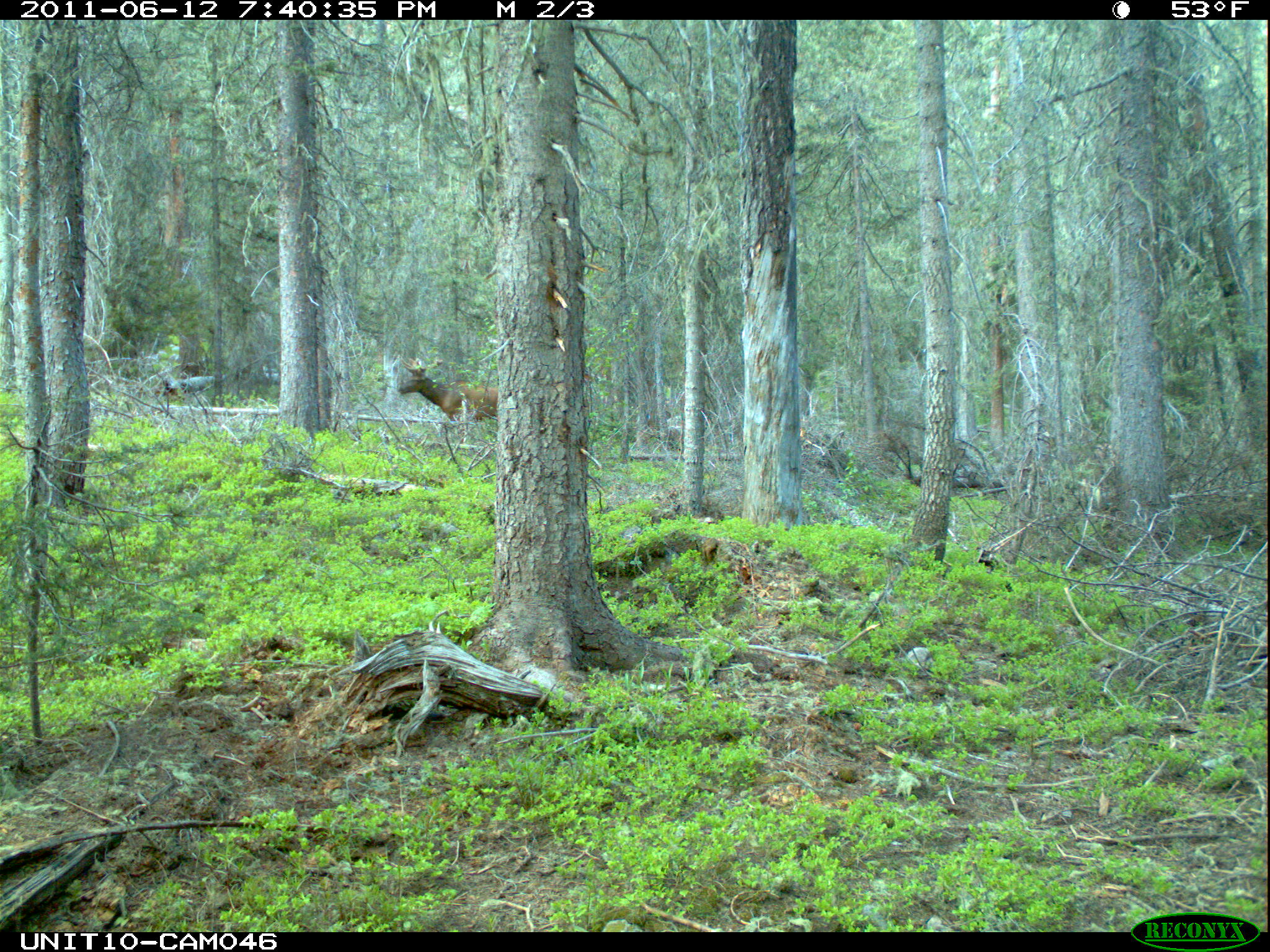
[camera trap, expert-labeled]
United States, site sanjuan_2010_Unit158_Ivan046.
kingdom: Animalia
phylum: Chordata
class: Mammalia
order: Artiodactyla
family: Cervidae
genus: Cervus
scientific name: Cervus elaphus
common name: red deer